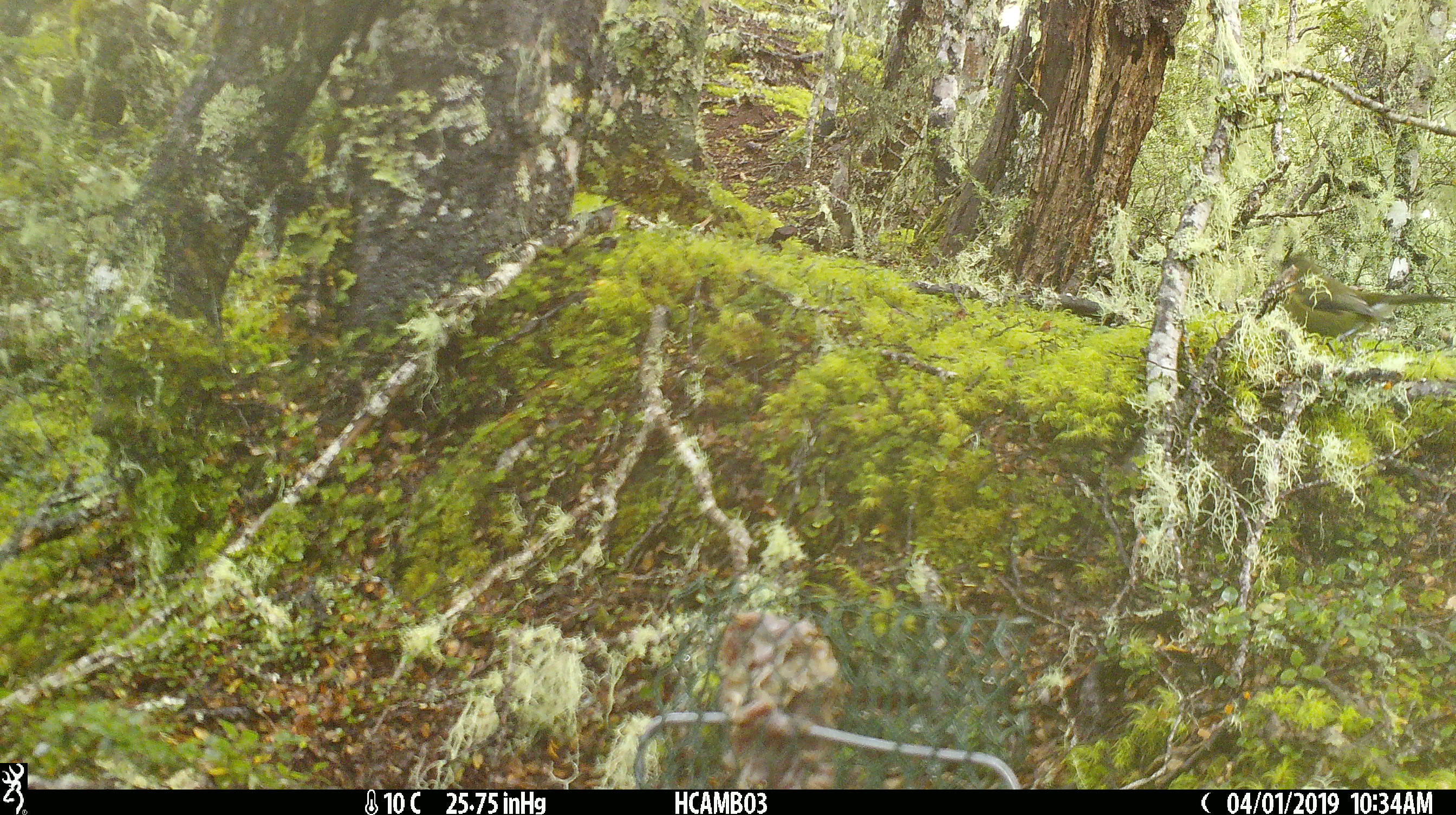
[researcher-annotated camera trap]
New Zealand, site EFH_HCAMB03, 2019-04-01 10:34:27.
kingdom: Animalia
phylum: Chordata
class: Aves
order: Passeriformes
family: Meliphagidae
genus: Anthornis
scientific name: Anthornis melanura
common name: new zealand bellbird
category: bellbird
Bellbird (new zealand bellbird) (Anthornis melanura).